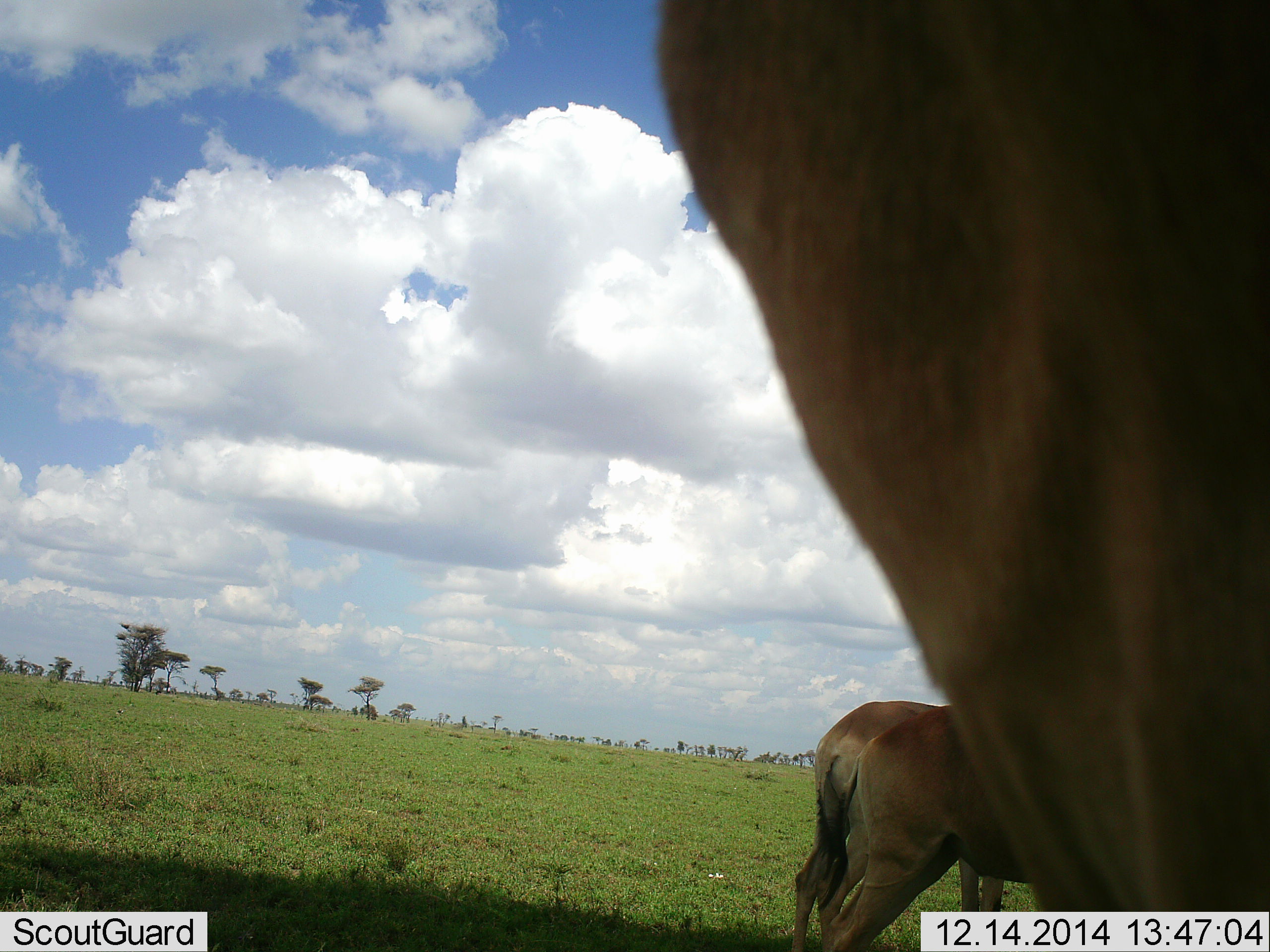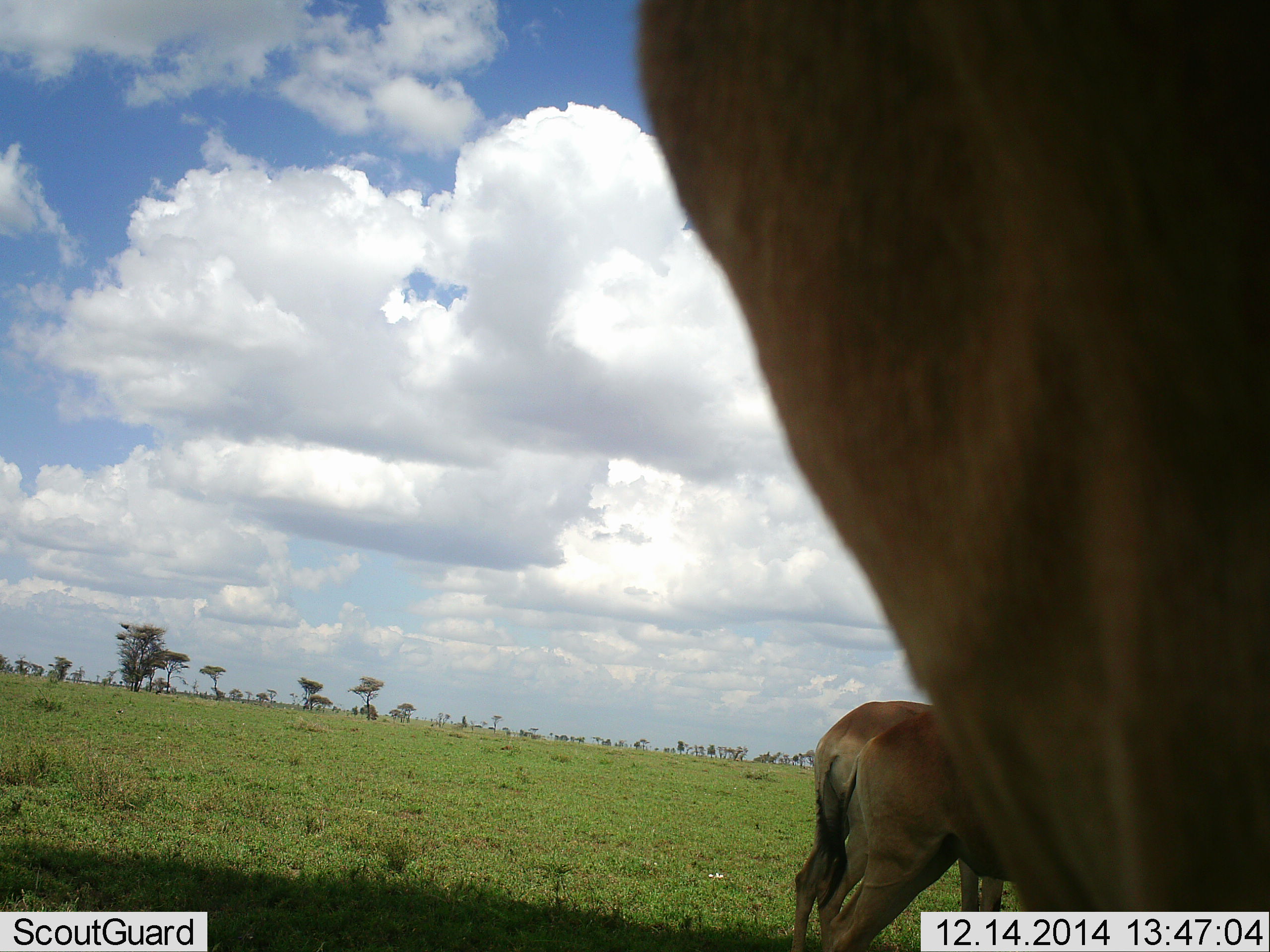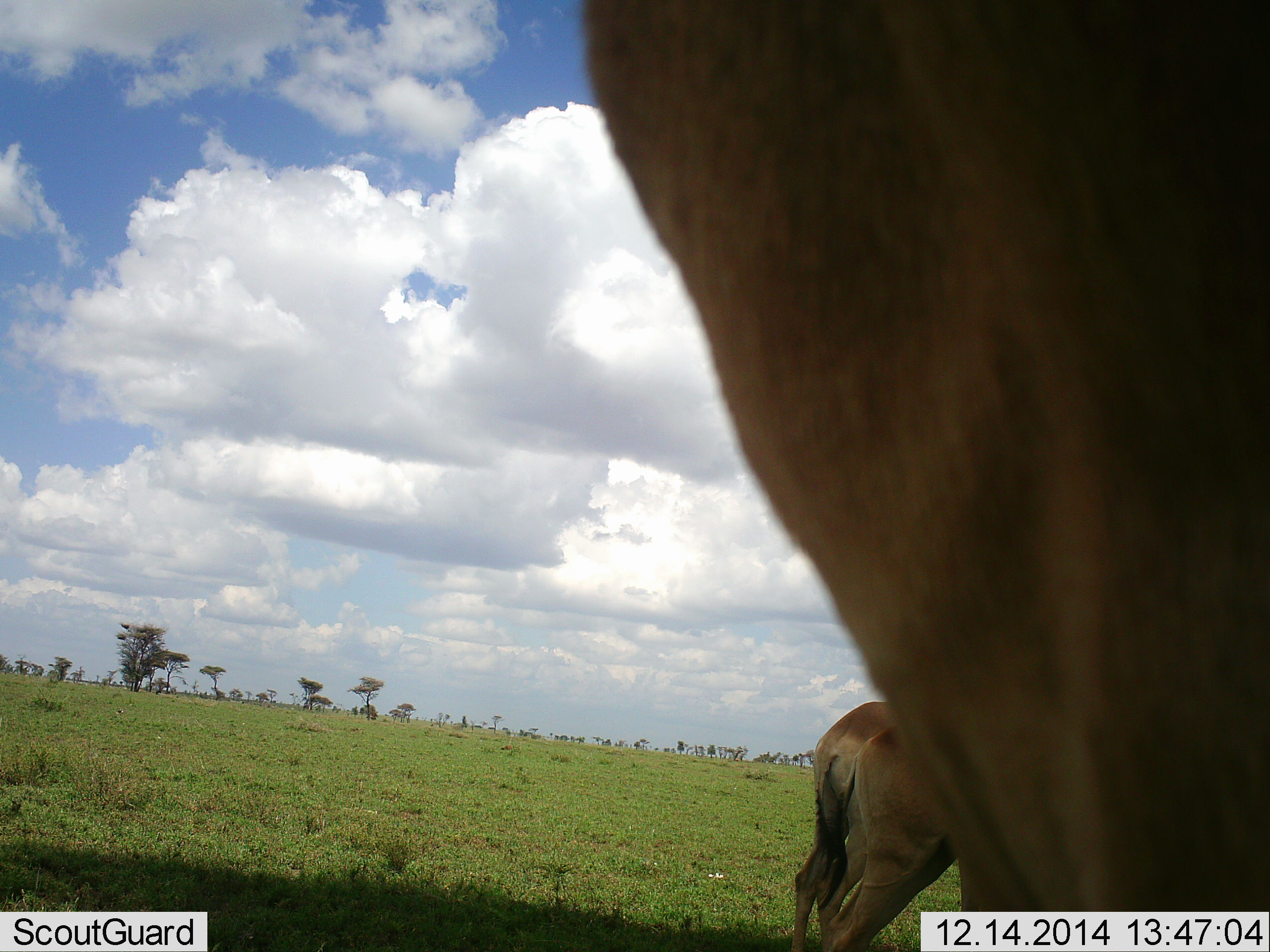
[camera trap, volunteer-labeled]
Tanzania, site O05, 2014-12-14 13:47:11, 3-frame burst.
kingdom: Animalia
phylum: Chordata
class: Mammalia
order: Artiodactyla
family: Bovidae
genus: Alcelaphus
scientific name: Alcelaphus buselaphus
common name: hartebeest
Hartebeest (Alcelaphus buselaphus), count 3. Behavior (volunteer vote fractions): standing 100%, resting 0%, moving 0%, interacting 0%. Young present (vote fraction): 0%. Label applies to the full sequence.